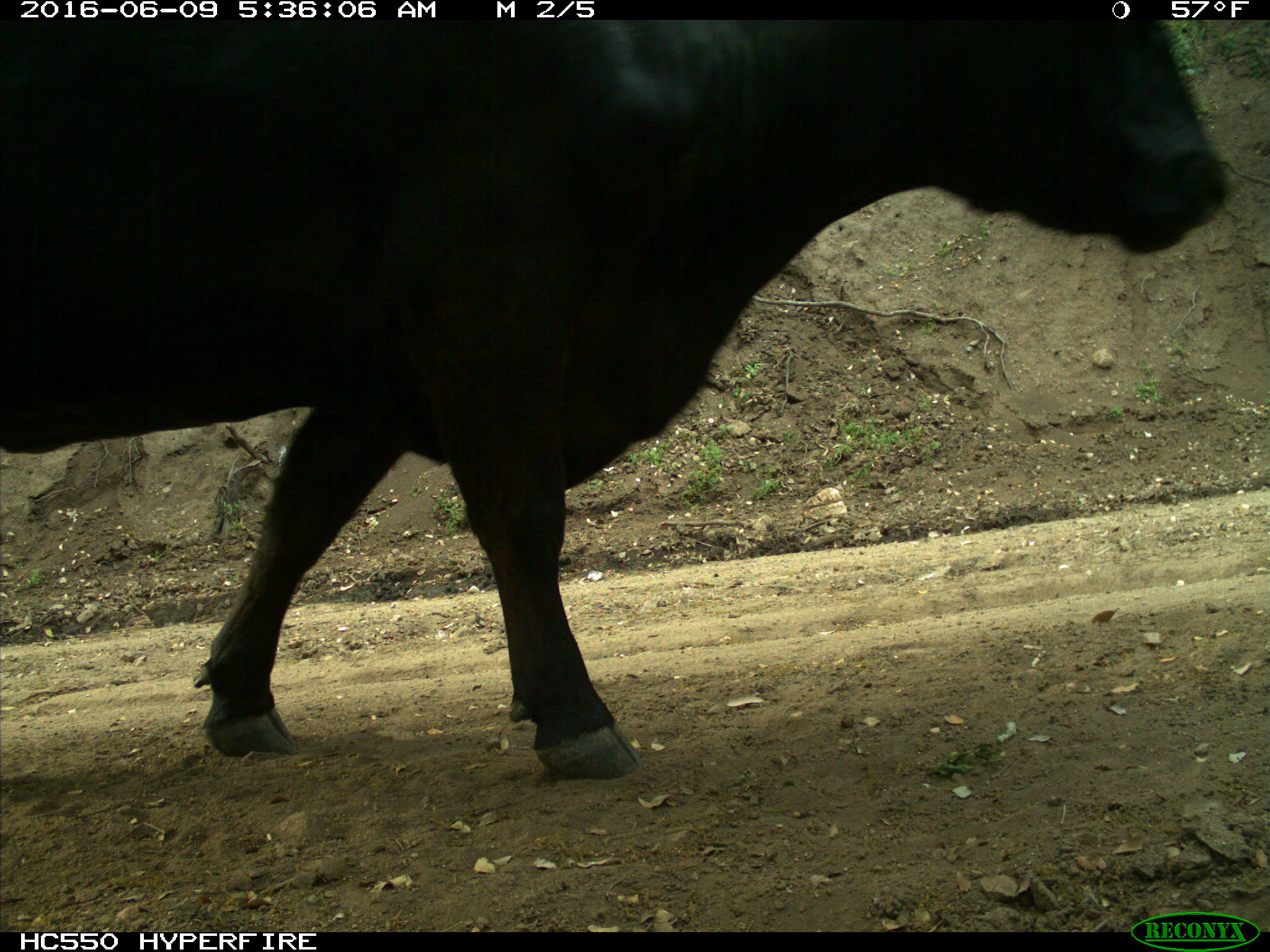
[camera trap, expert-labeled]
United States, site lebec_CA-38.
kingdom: Animalia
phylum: Chordata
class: Mammalia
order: Artiodactyla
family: Bovidae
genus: Bos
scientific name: Bos taurus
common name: domestic cow